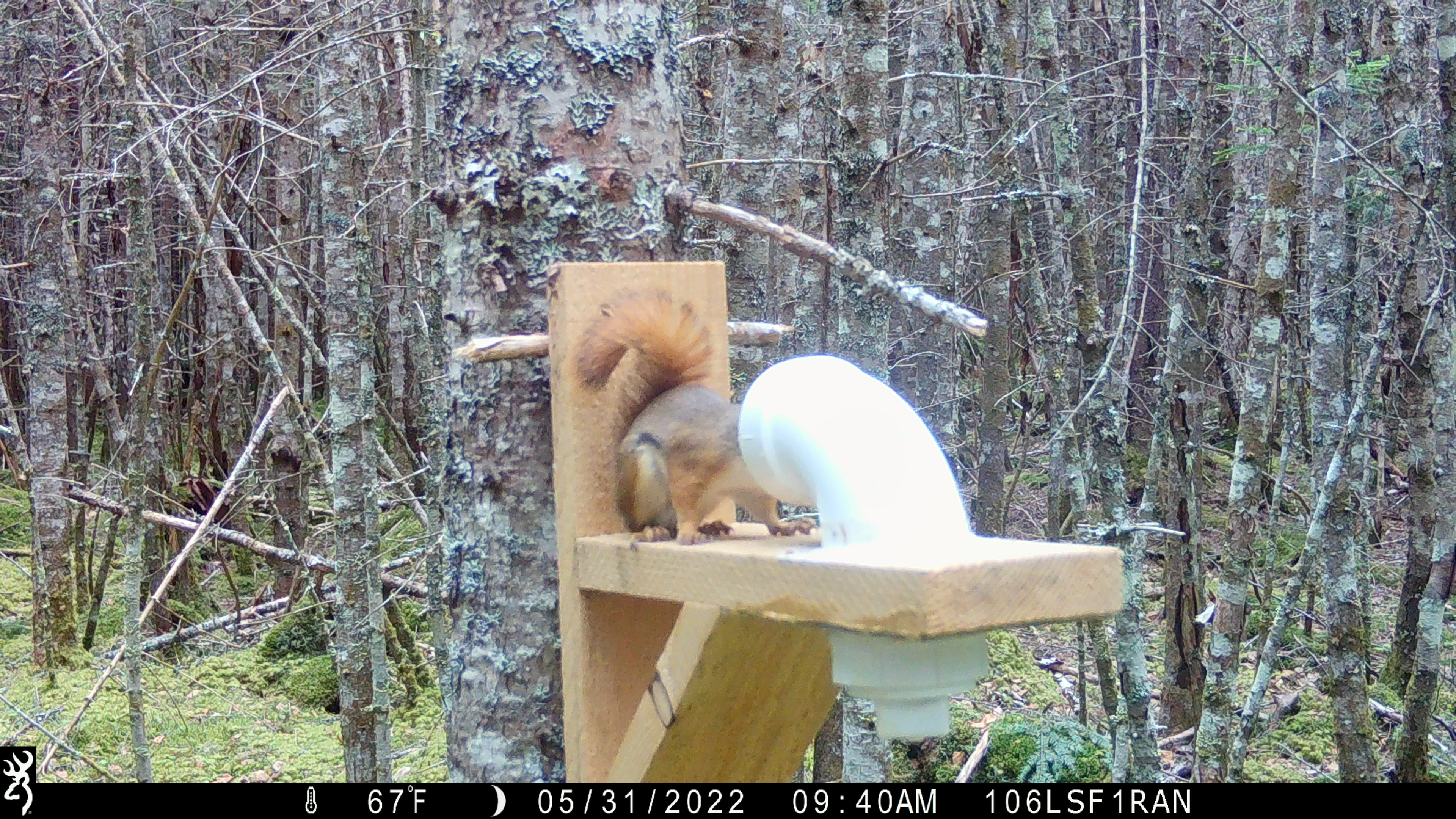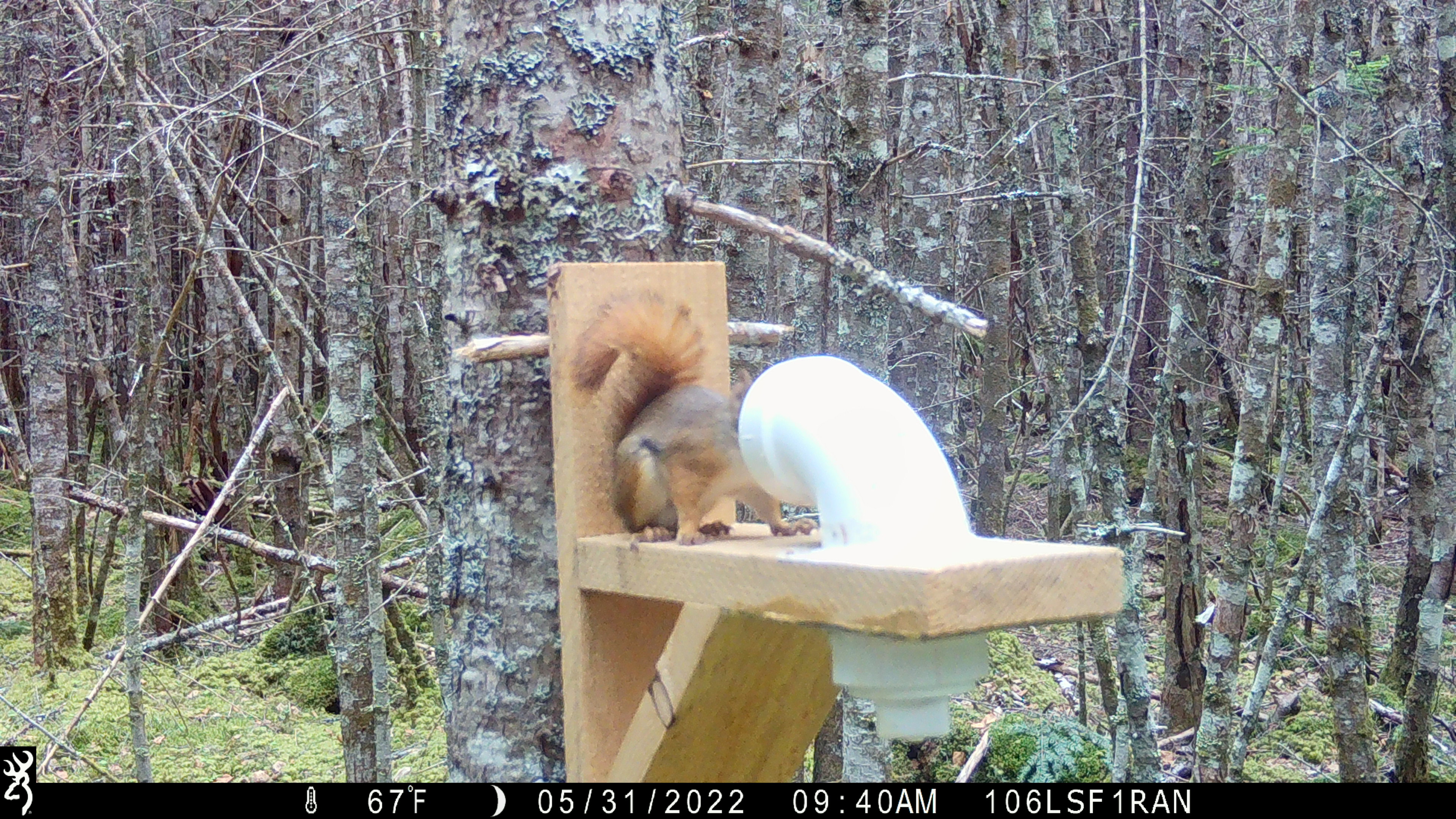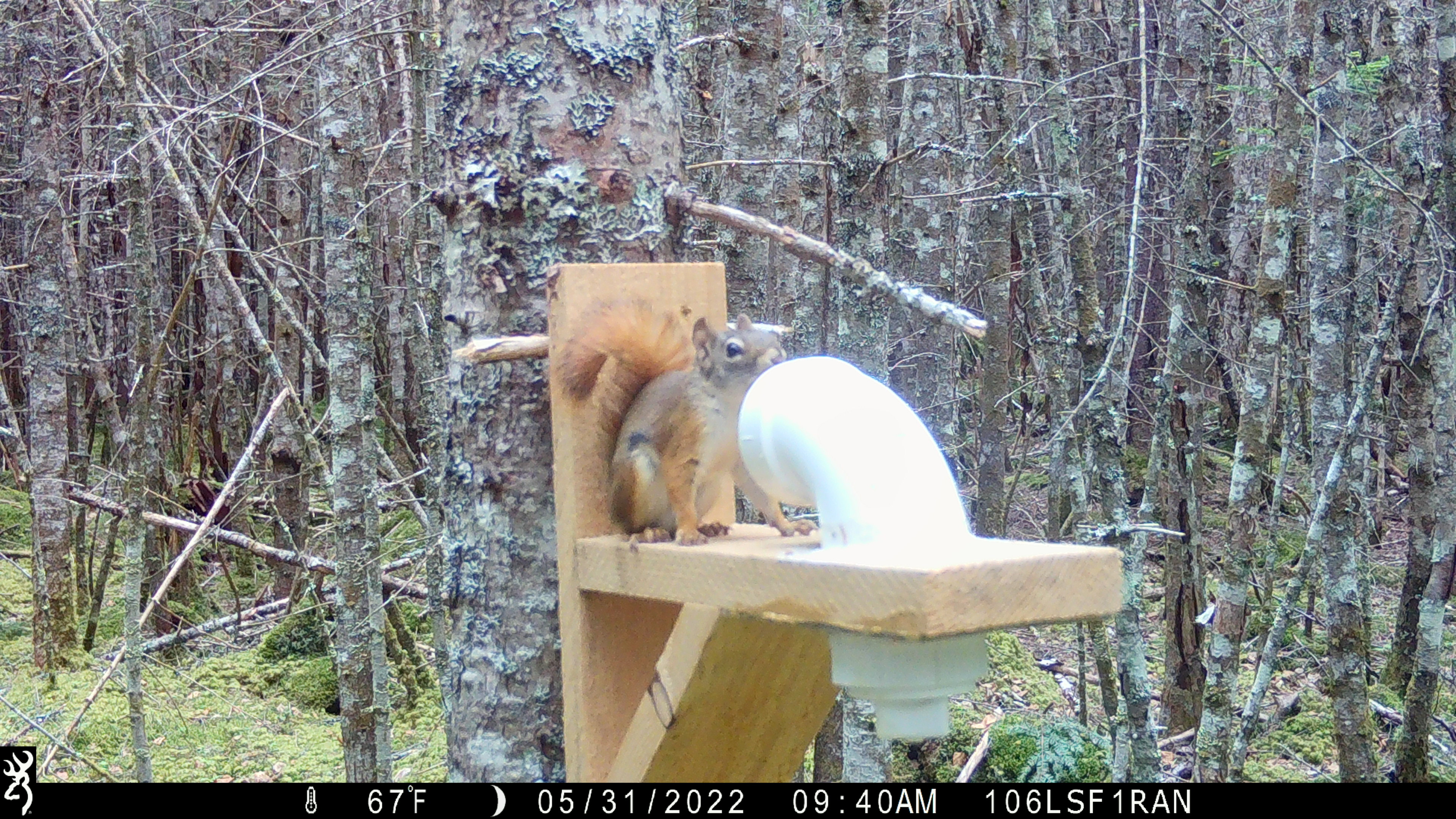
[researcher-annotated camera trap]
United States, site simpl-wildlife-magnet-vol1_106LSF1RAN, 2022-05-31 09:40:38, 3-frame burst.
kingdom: Animalia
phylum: Chordata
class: Mammalia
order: Rodentia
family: Sciuridae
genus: Tamiasciurus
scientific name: Tamiasciurus hudsonicus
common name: red squirrel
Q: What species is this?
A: Red squirrel (Tamiasciurus hudsonicus).